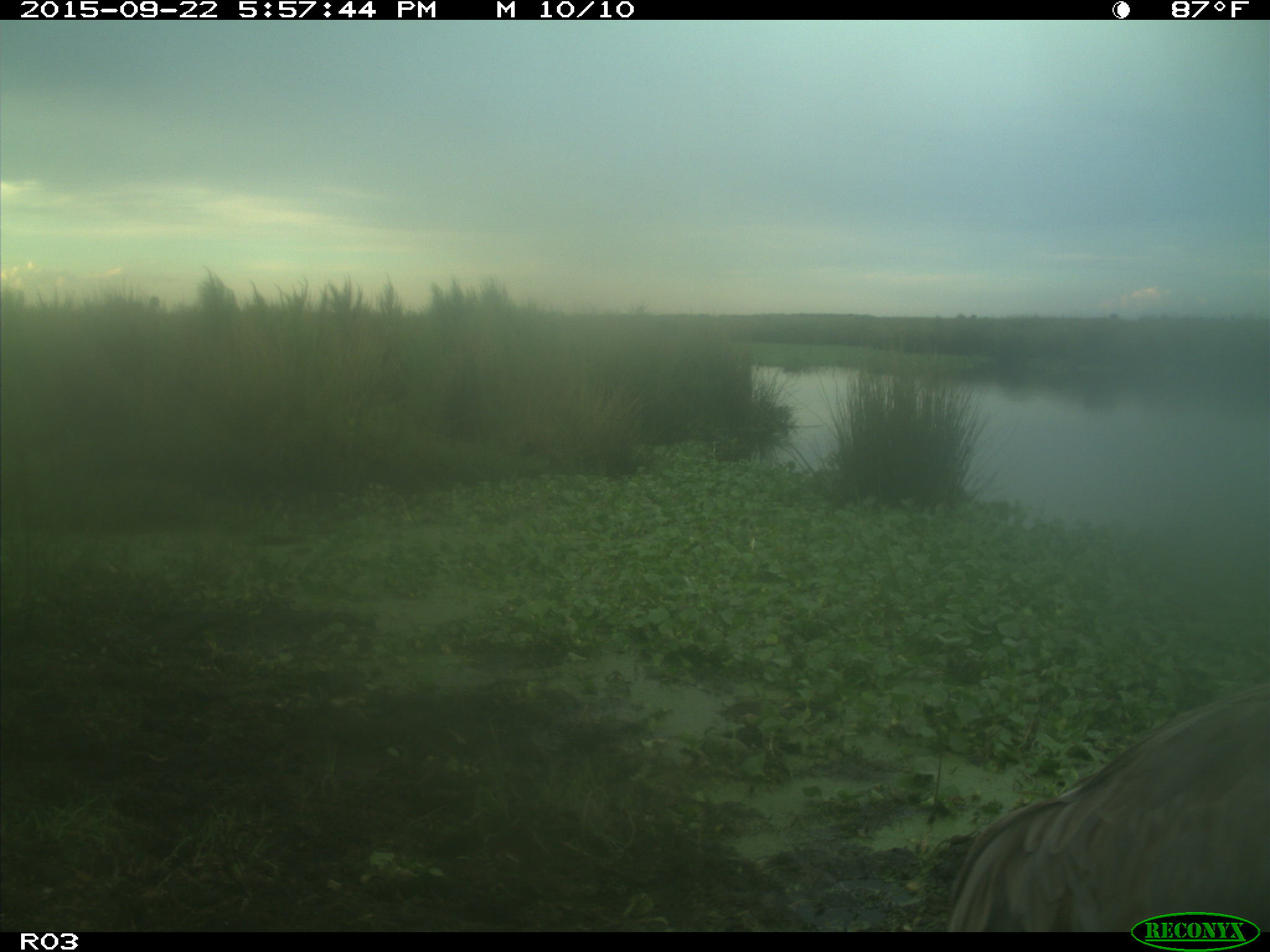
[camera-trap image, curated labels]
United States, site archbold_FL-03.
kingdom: Animalia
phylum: Chordata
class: Aves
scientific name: Aves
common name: birds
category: unidentified bird